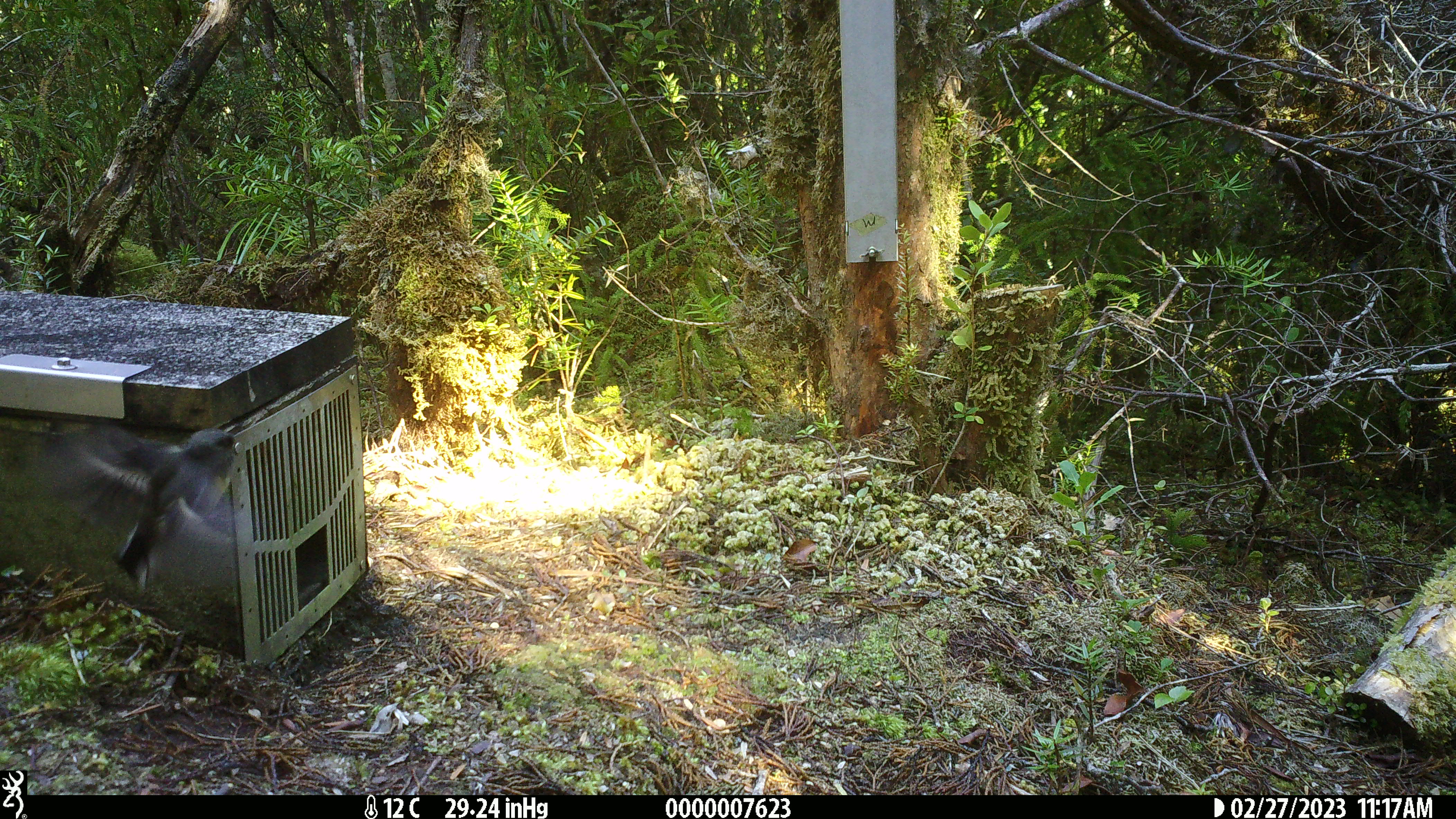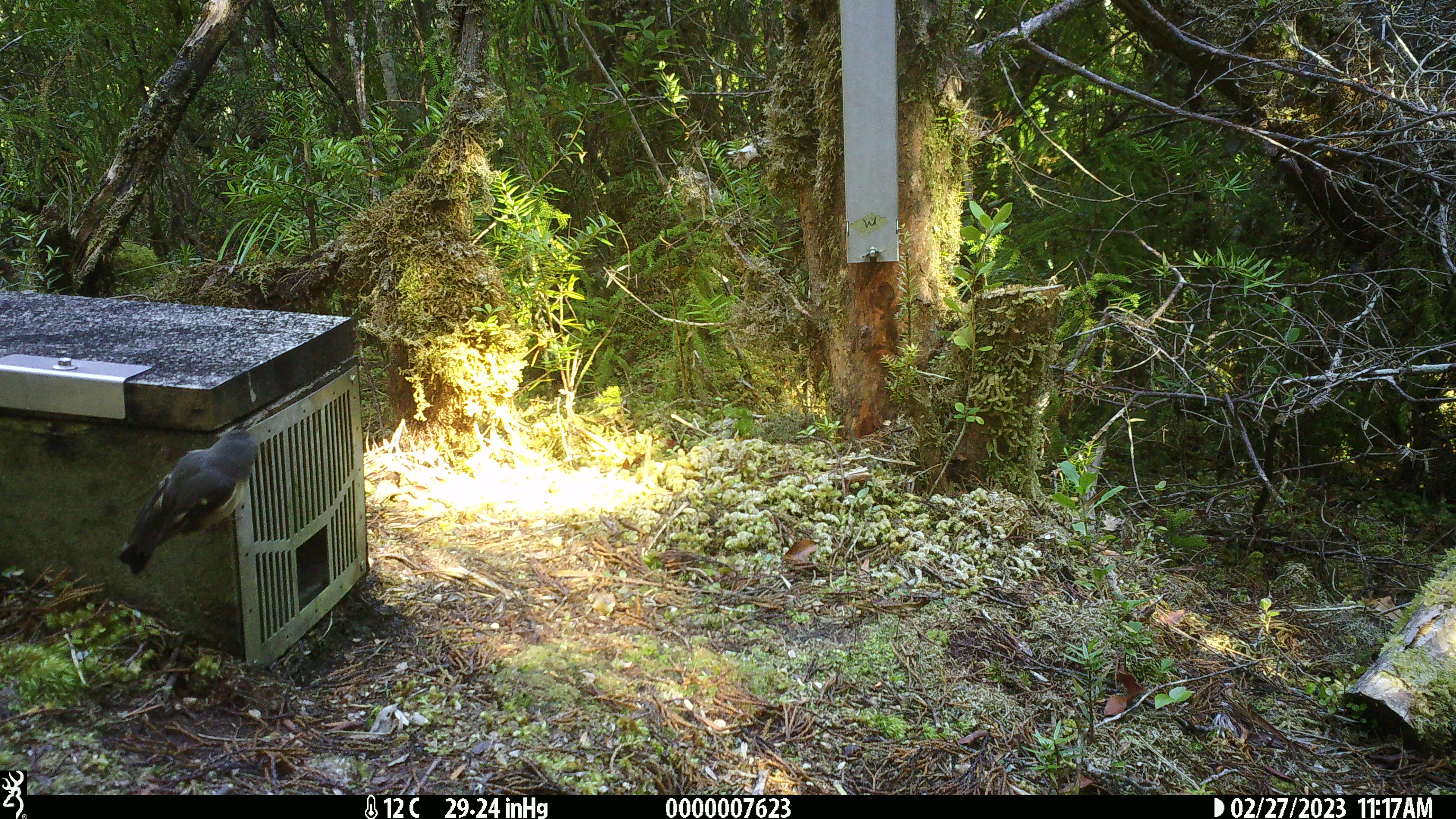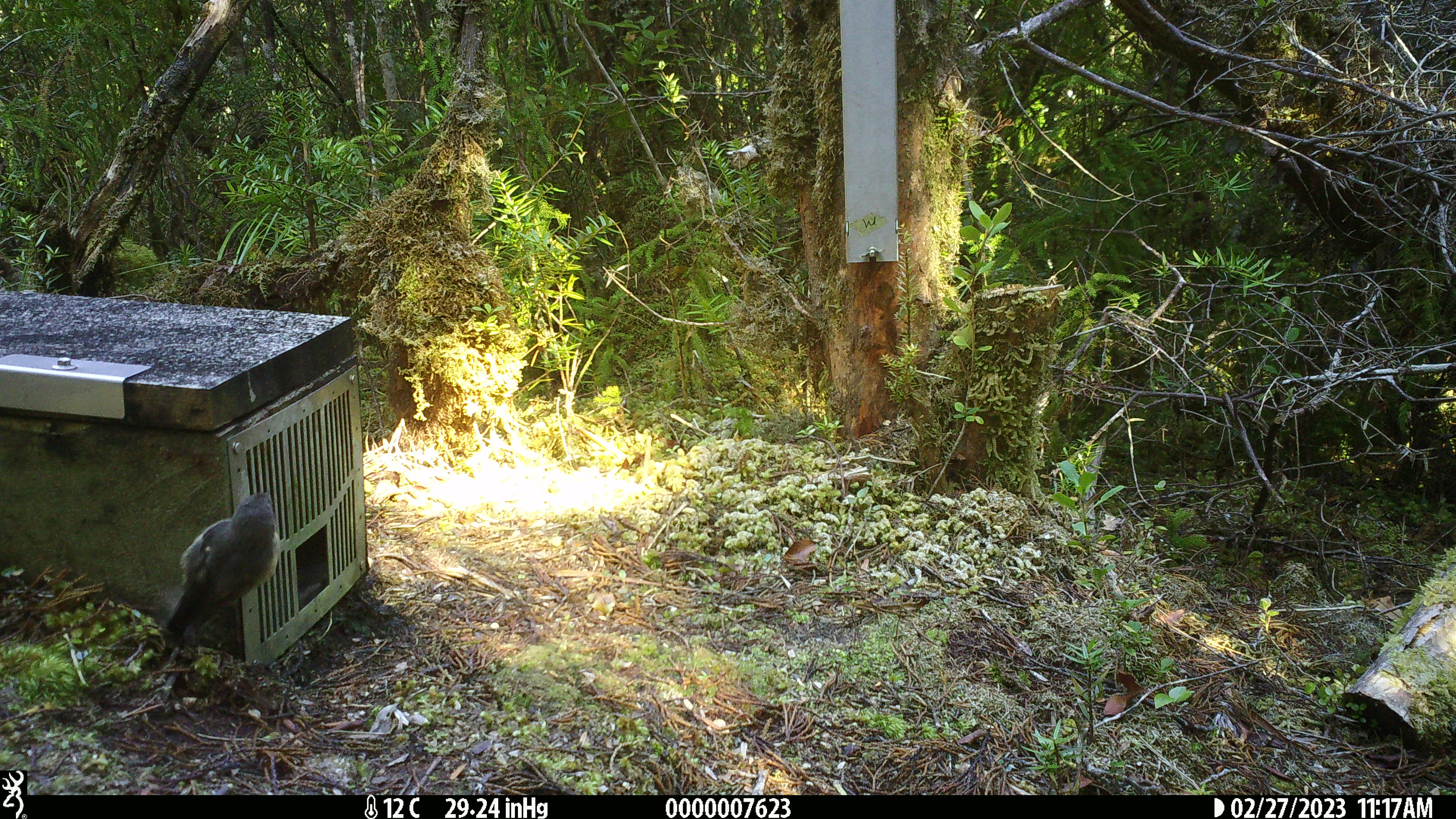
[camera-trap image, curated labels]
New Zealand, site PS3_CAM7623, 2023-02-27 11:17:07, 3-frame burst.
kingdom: Animalia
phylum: Chordata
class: Aves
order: Passeriformes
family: Petroicidae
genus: Petroica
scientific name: Petroica macrocephala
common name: tomtit